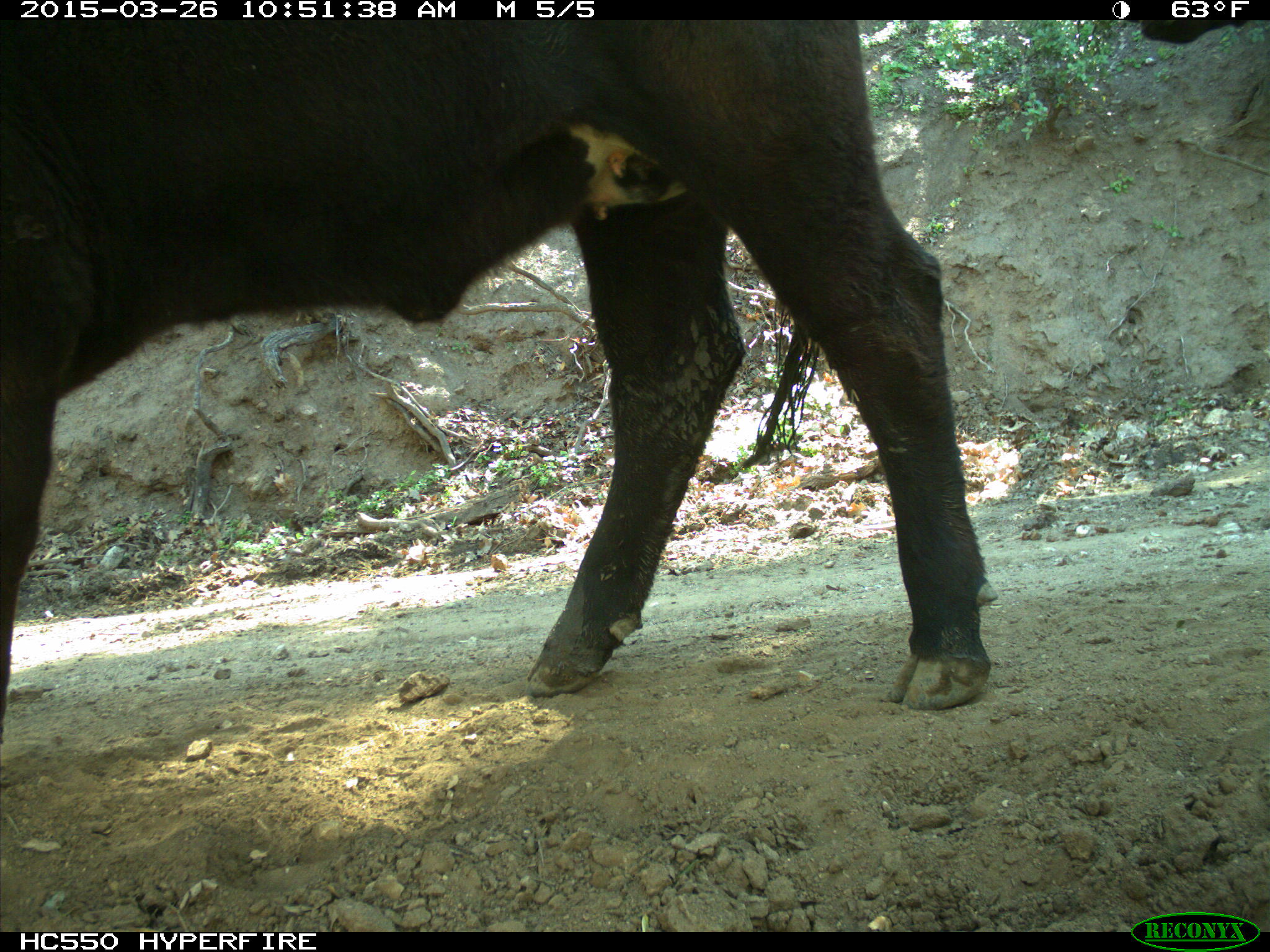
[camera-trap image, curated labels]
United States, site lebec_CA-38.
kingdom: Animalia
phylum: Chordata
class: Mammalia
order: Artiodactyla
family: Bovidae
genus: Bos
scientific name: Bos taurus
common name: domestic cow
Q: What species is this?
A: Bos taurus (domestic cow).